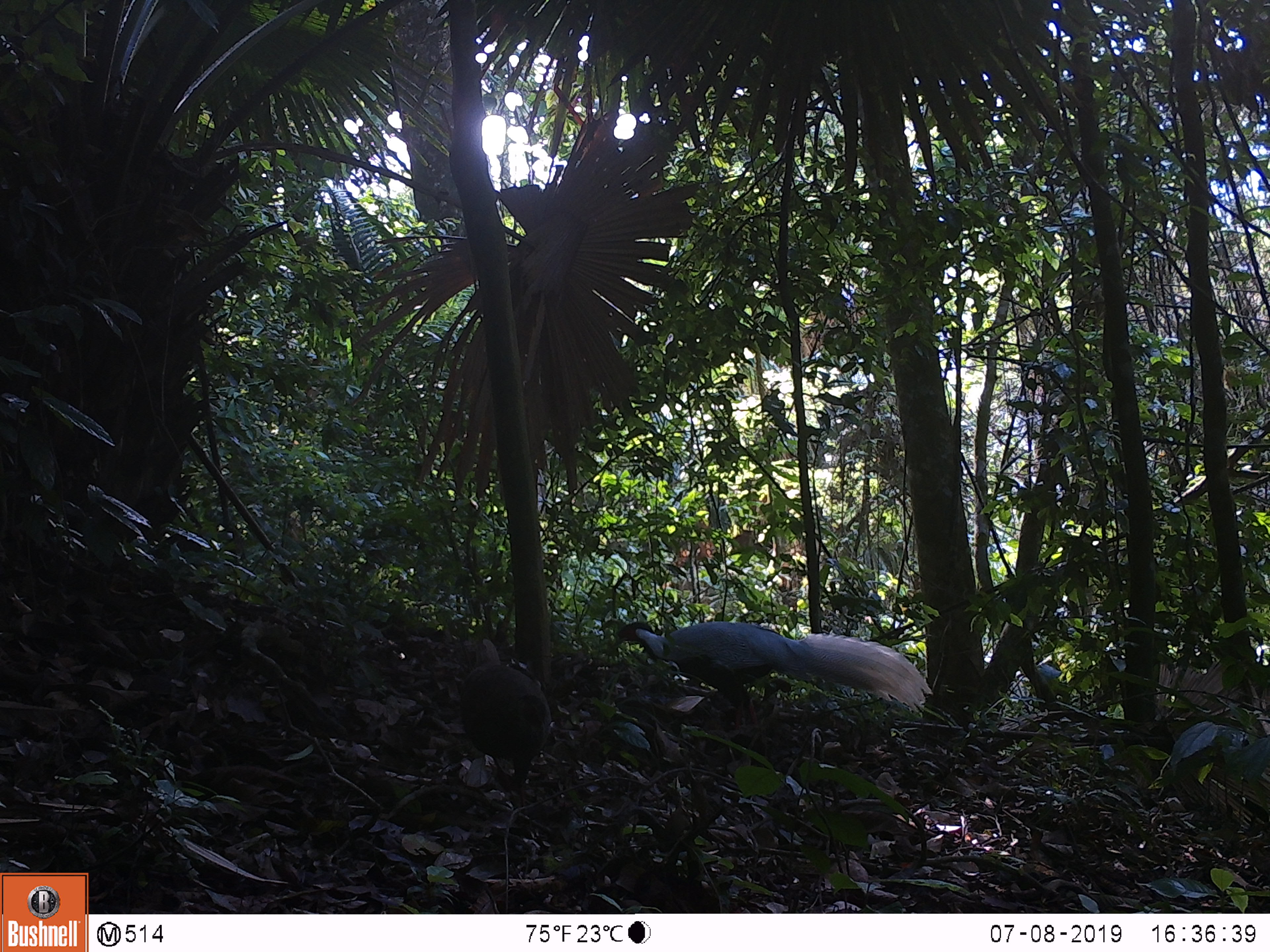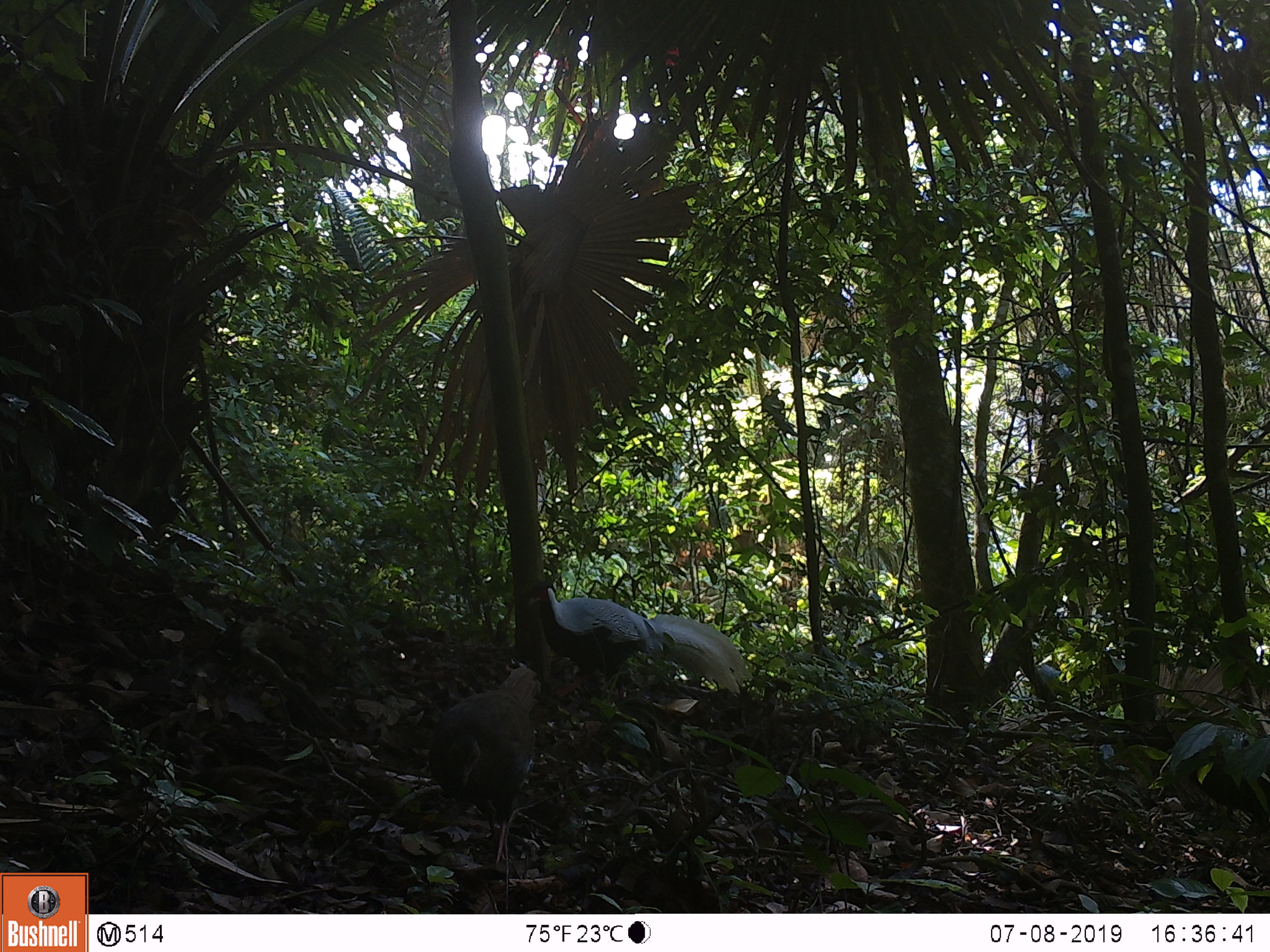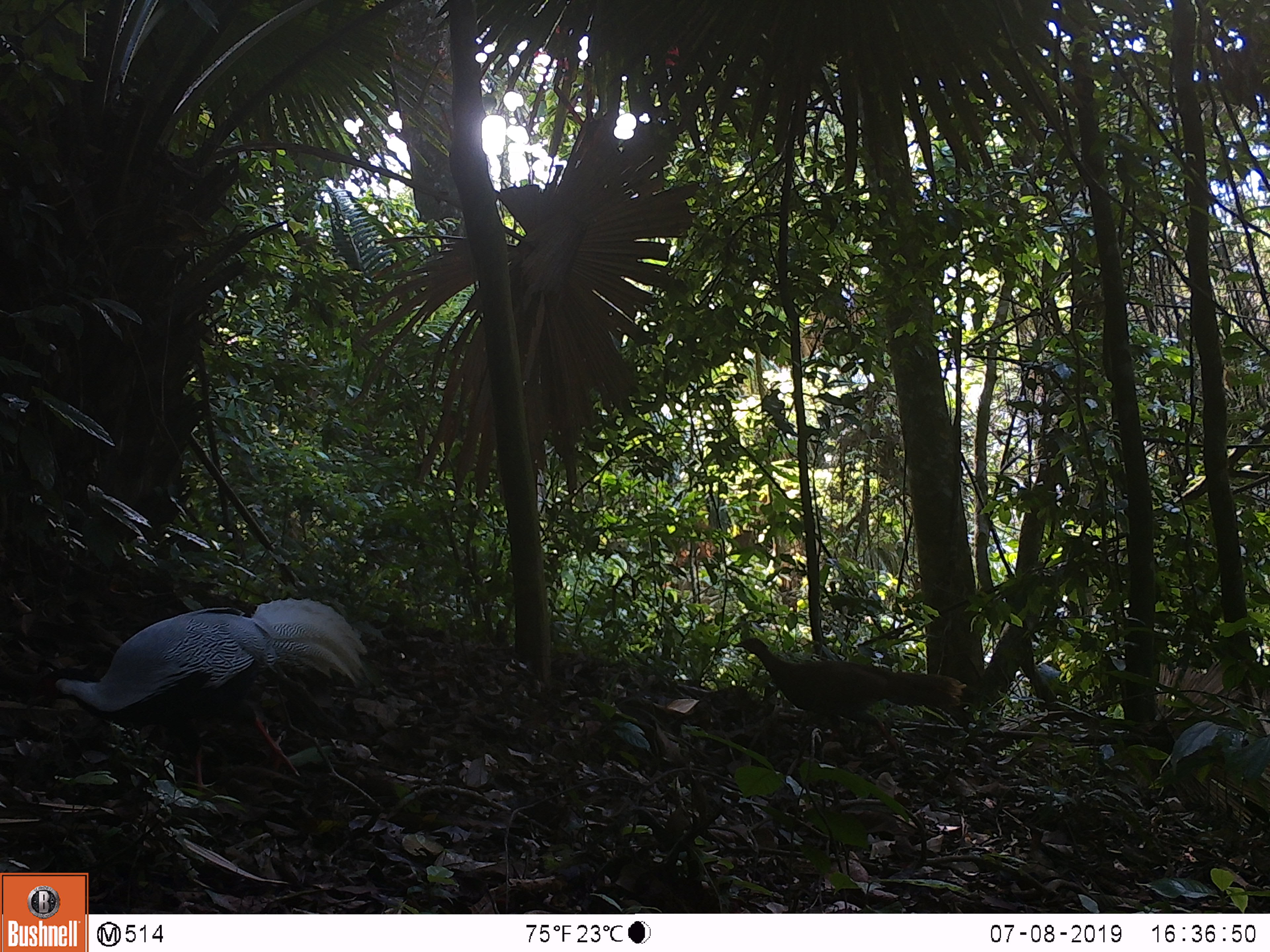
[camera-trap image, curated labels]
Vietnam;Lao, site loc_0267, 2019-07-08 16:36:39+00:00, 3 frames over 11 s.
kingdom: Animalia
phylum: Chordata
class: Aves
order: Galliformes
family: Phasianidae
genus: Lophura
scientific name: Lophura nycthemera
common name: silver pheasant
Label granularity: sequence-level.